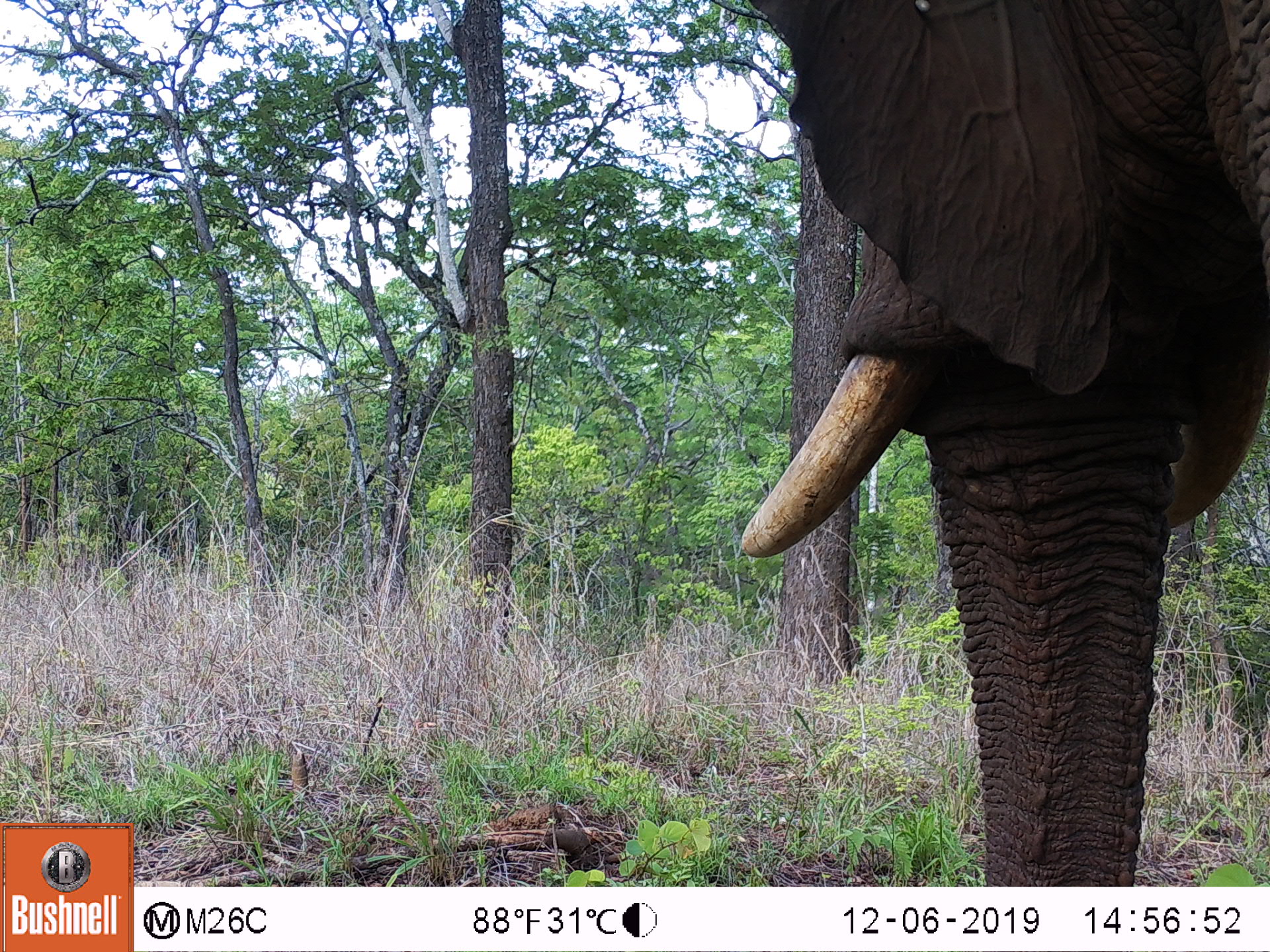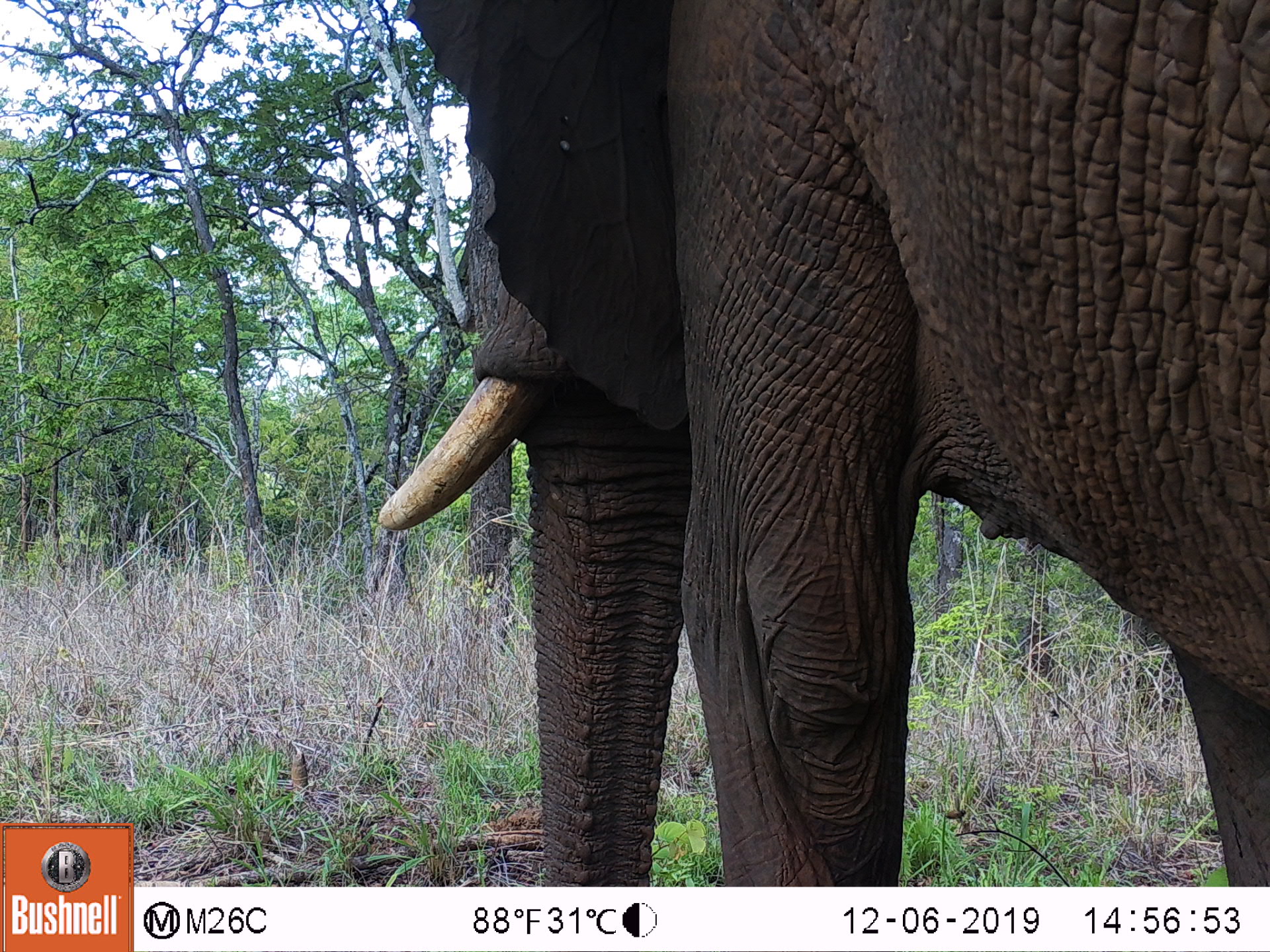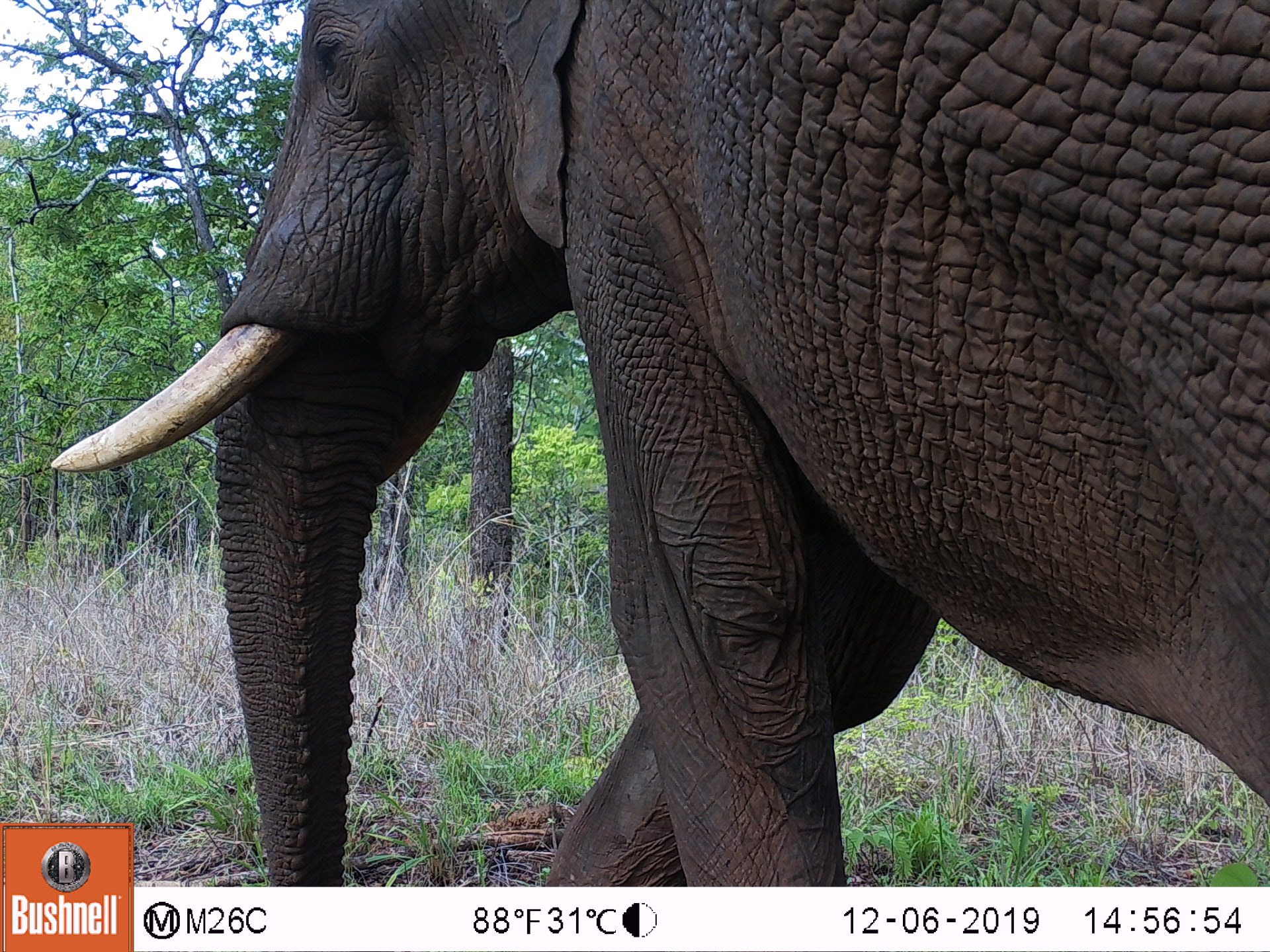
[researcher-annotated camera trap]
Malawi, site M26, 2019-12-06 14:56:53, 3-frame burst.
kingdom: Animalia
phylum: Chordata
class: Mammalia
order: Proboscidea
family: Elephantidae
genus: Loxodonta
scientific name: Loxodonta africana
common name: african savanna elephant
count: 1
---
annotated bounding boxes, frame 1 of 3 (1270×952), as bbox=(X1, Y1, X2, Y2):
african savanna elephant: bbox=(737, 5, 1268, 880)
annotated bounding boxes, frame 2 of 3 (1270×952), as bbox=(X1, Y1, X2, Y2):
african savanna elephant: bbox=(369, 1, 1270, 880)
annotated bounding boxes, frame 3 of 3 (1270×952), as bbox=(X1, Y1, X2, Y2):
african savanna elephant: bbox=(45, 1, 1266, 823)